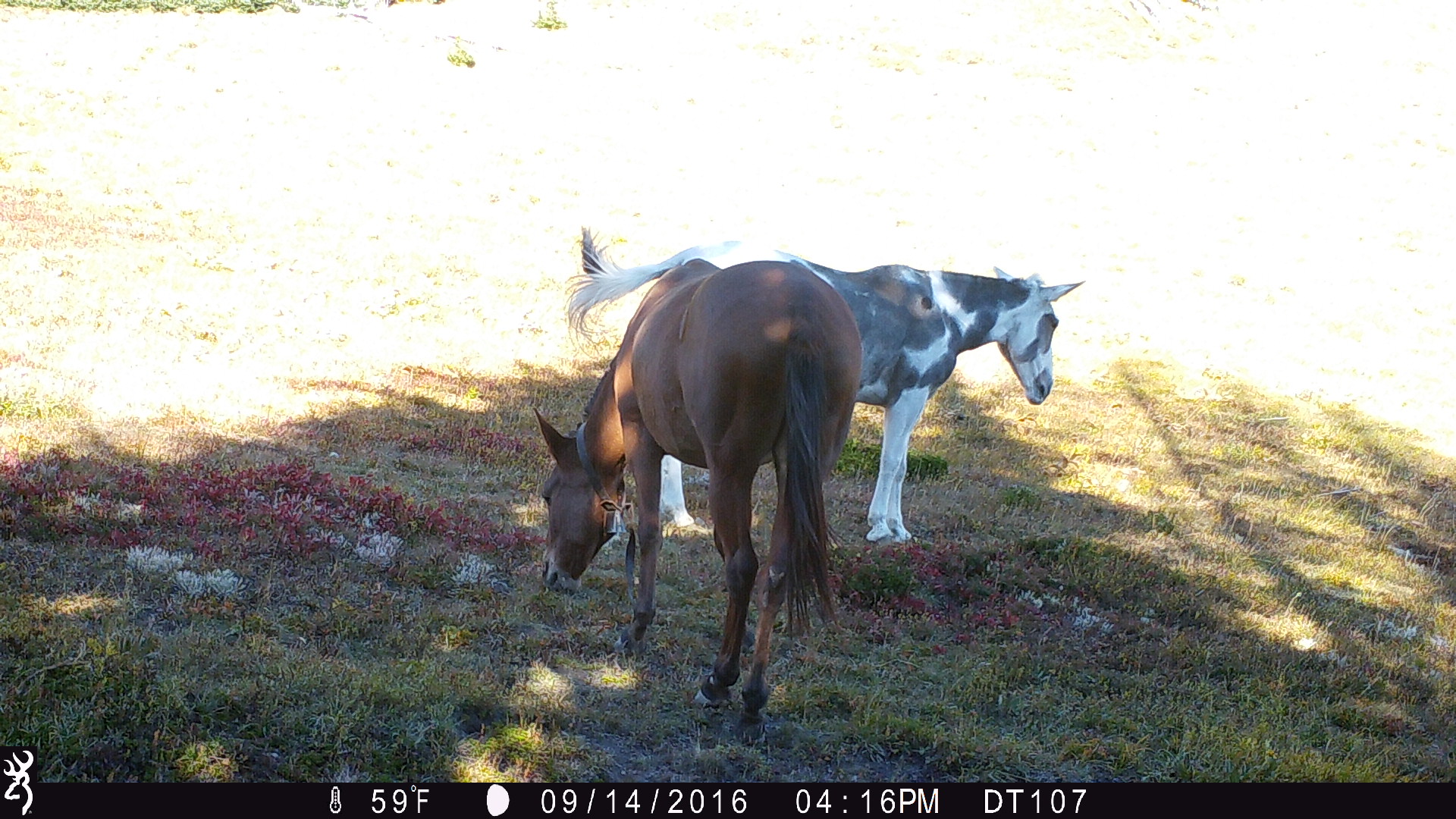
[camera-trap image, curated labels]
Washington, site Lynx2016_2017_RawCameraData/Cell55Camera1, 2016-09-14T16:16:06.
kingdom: Animalia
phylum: Chordata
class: Mammalia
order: Perissodactyla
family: Equidae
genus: Equus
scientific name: Equus caballus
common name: domestic horse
Domestic horse (Equus caballus). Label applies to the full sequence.